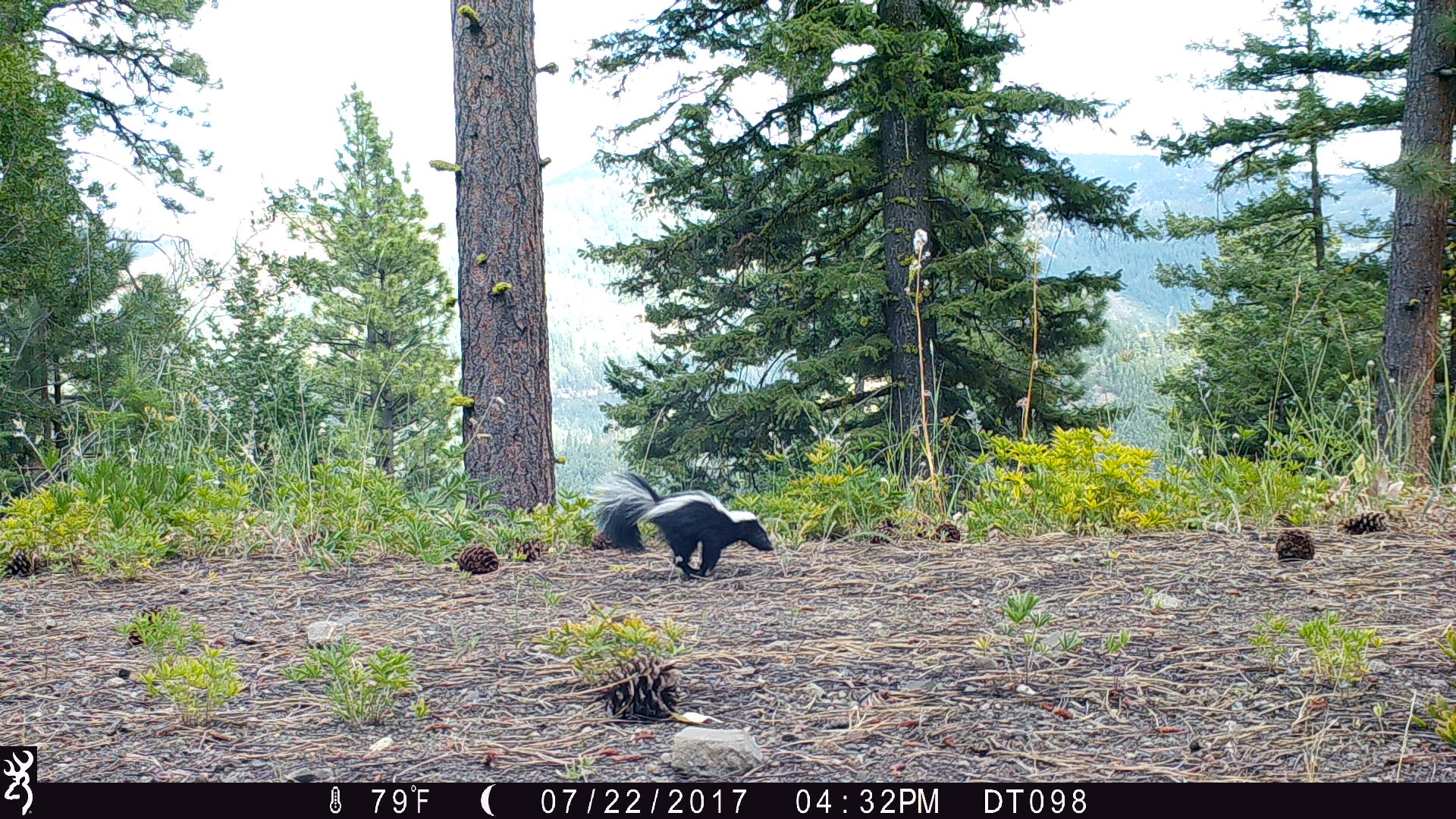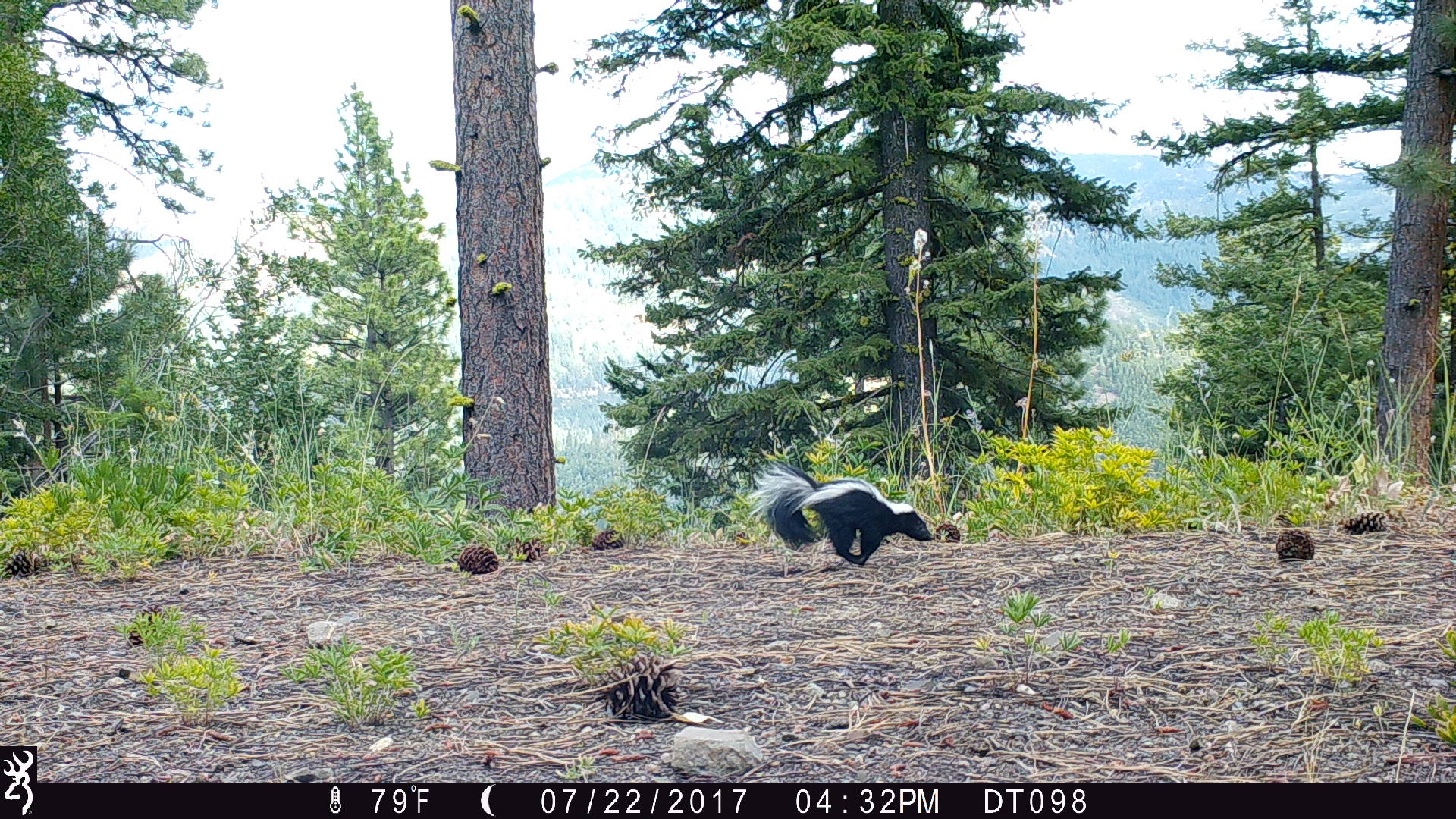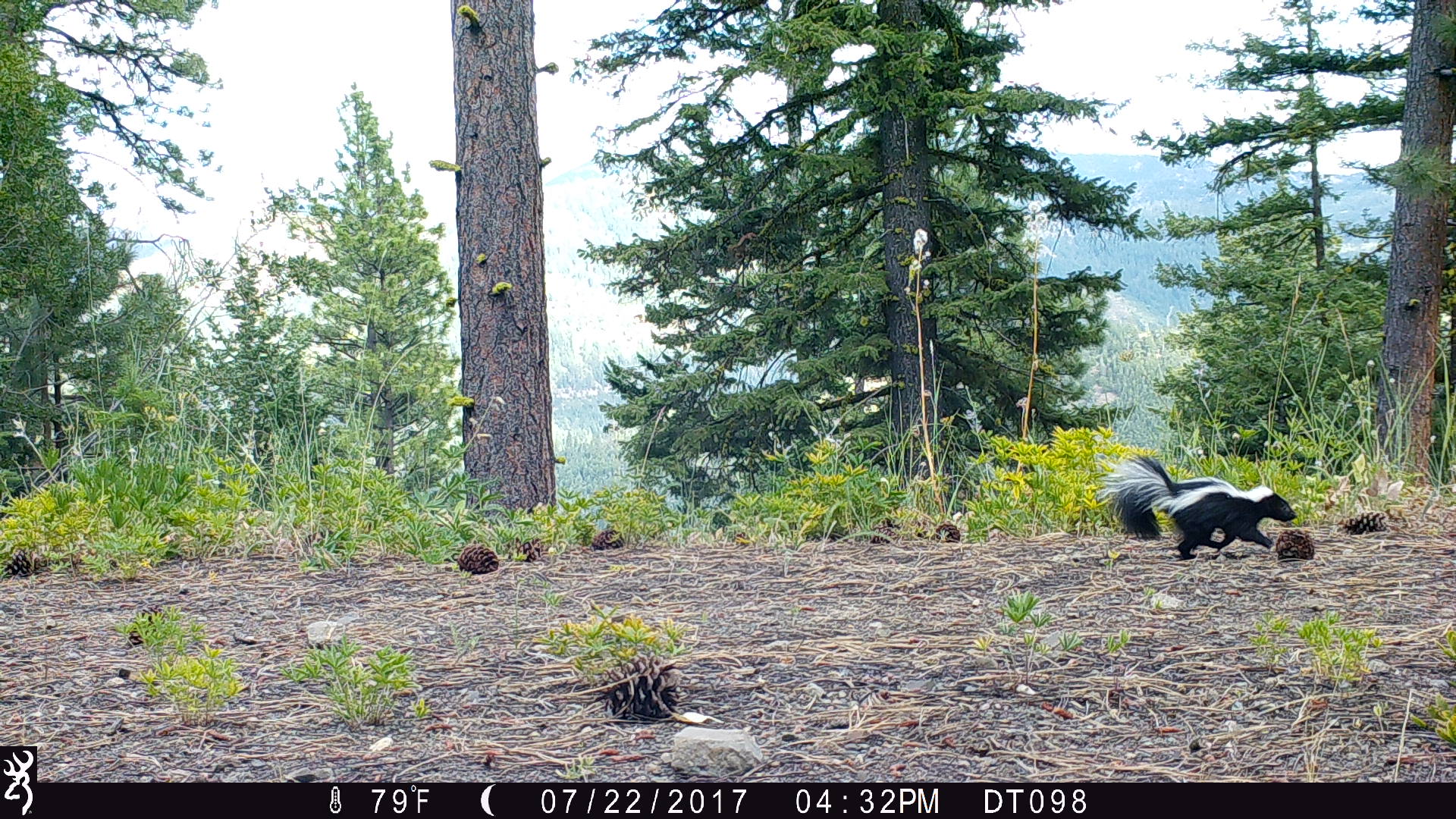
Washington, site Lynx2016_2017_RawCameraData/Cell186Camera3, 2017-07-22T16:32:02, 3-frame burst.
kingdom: Animalia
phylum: Chordata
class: Mammalia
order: Carnivora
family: Mephitidae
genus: Mephitis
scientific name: Mephitis mephitis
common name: striped skunk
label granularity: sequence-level